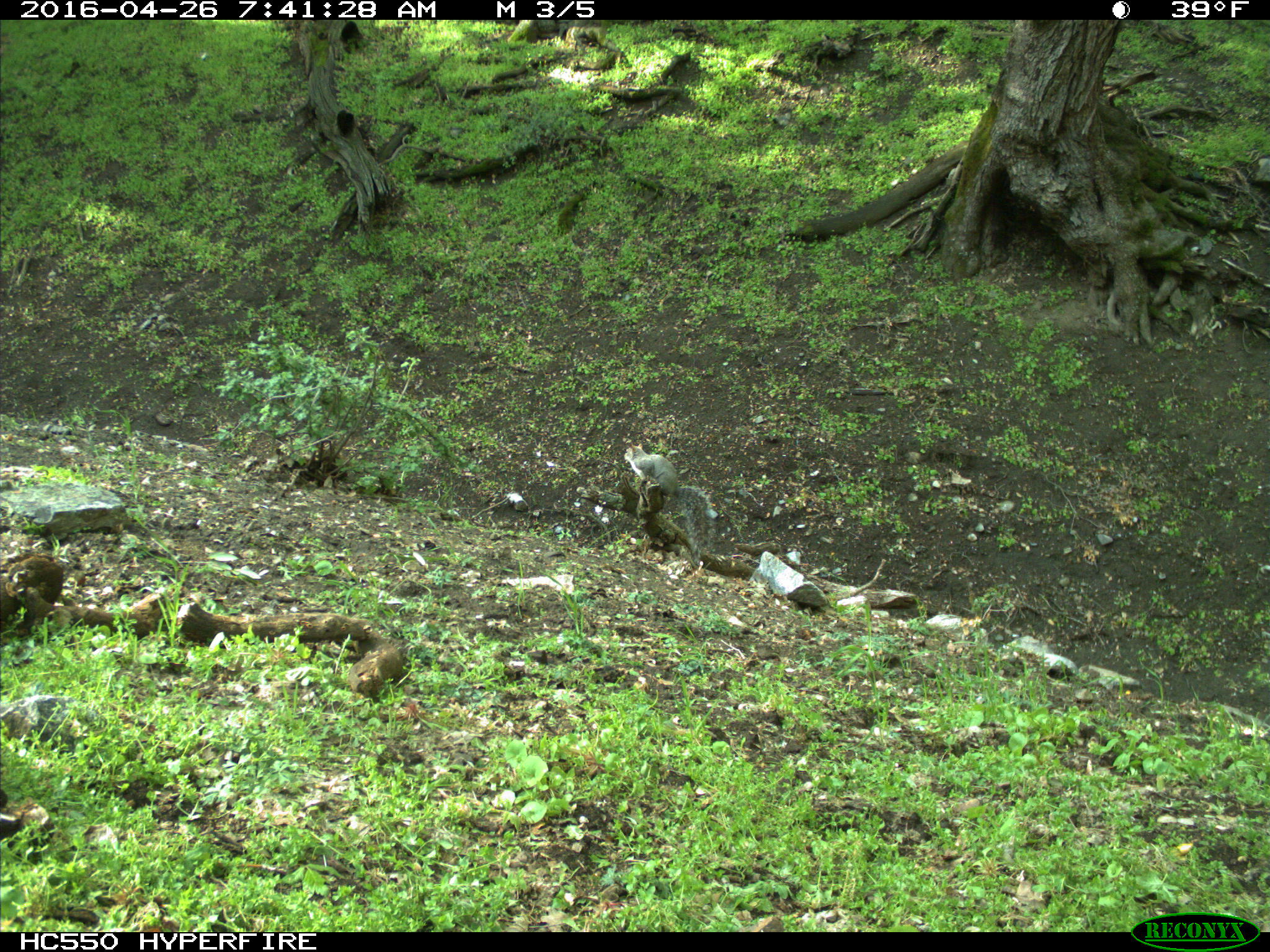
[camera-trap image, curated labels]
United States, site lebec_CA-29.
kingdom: Animalia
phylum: Chordata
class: Mammalia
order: Rodentia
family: Sciuridae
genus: Sciurus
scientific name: Sciurus carolinensis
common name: eastern gray squirrel